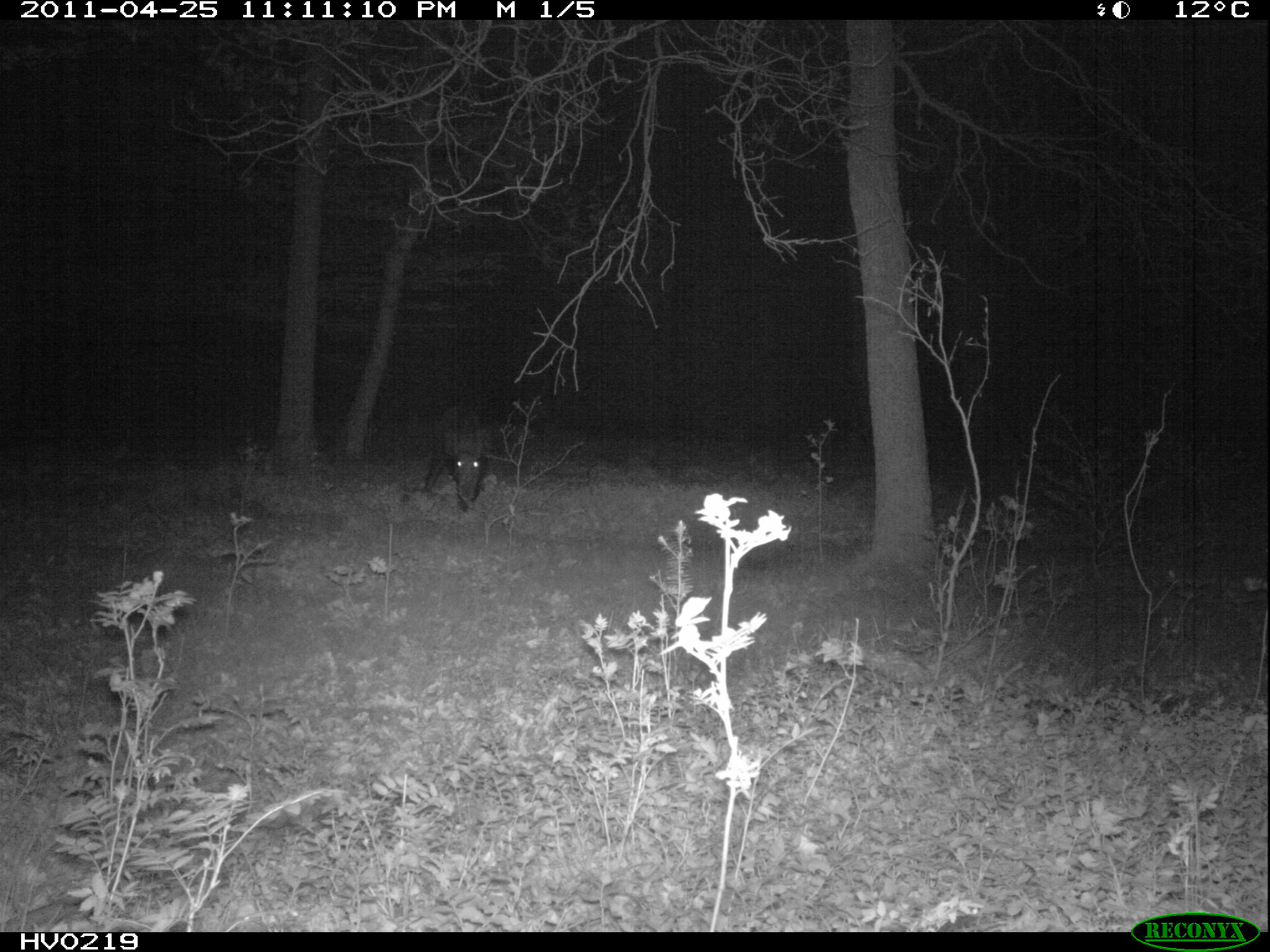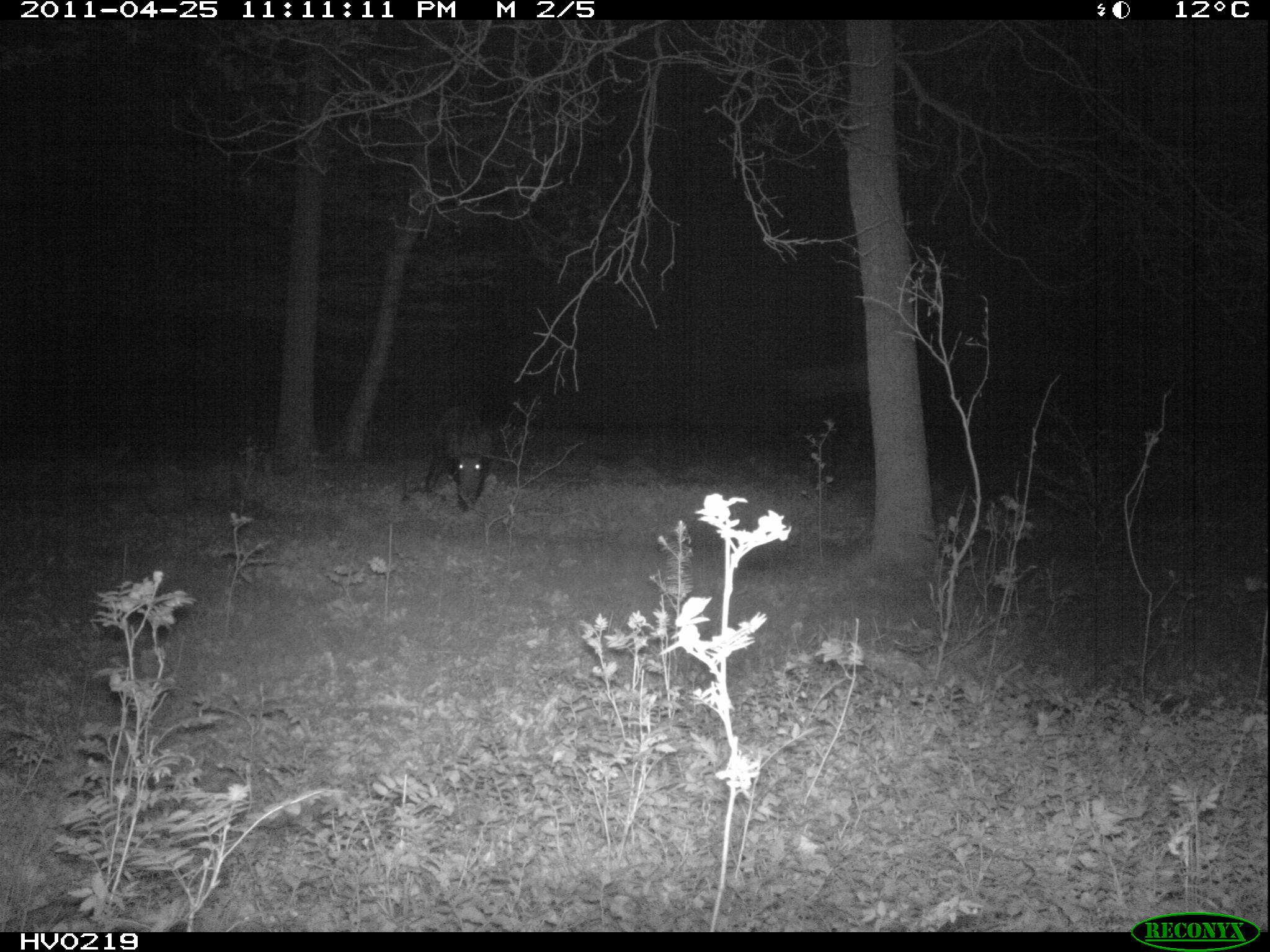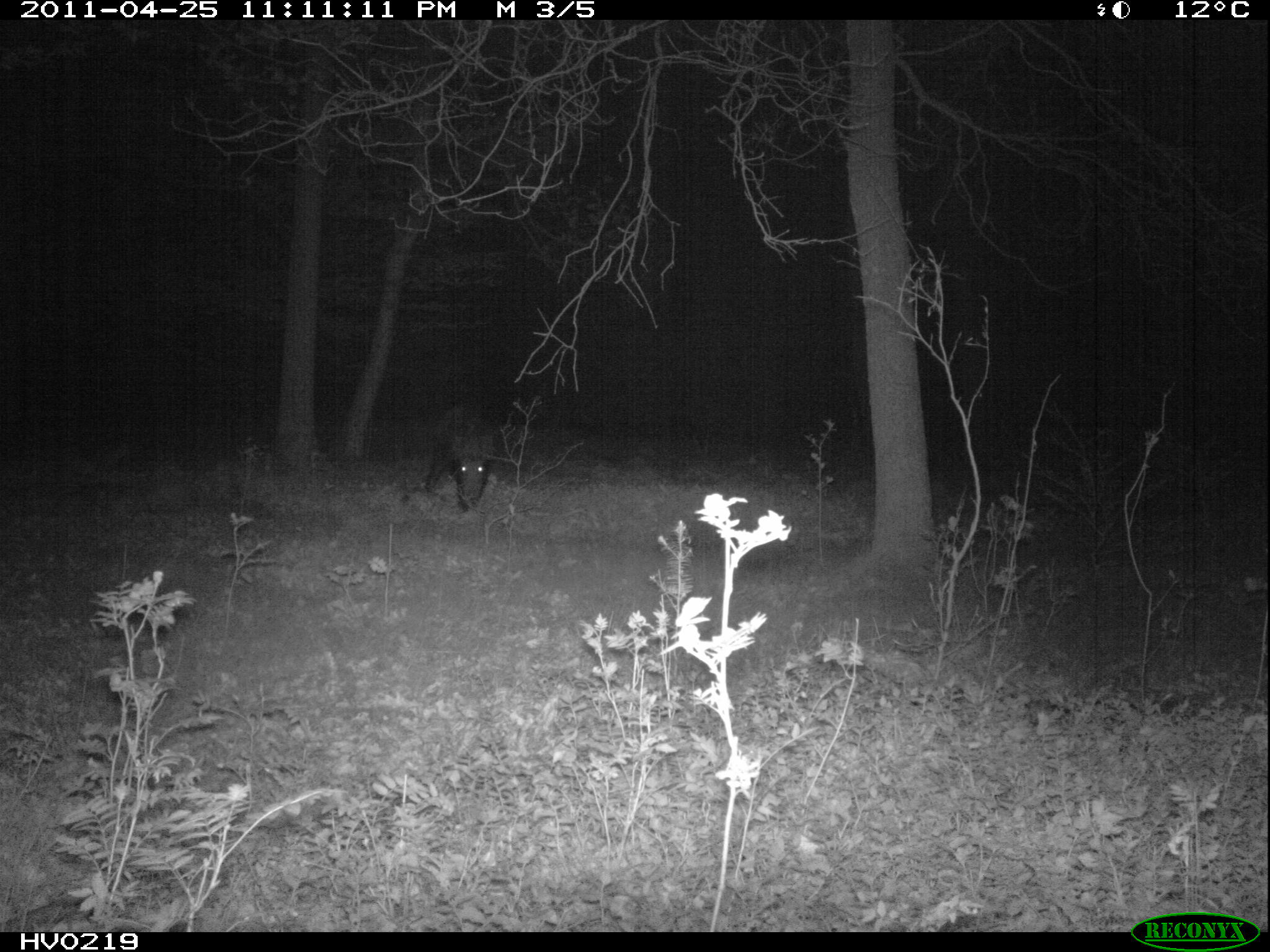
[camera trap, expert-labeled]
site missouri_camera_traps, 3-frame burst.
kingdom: Animalia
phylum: Chordata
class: Mammalia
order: Artiodactyla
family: Suidae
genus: Sus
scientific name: Sus scrofa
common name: wild boar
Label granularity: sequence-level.